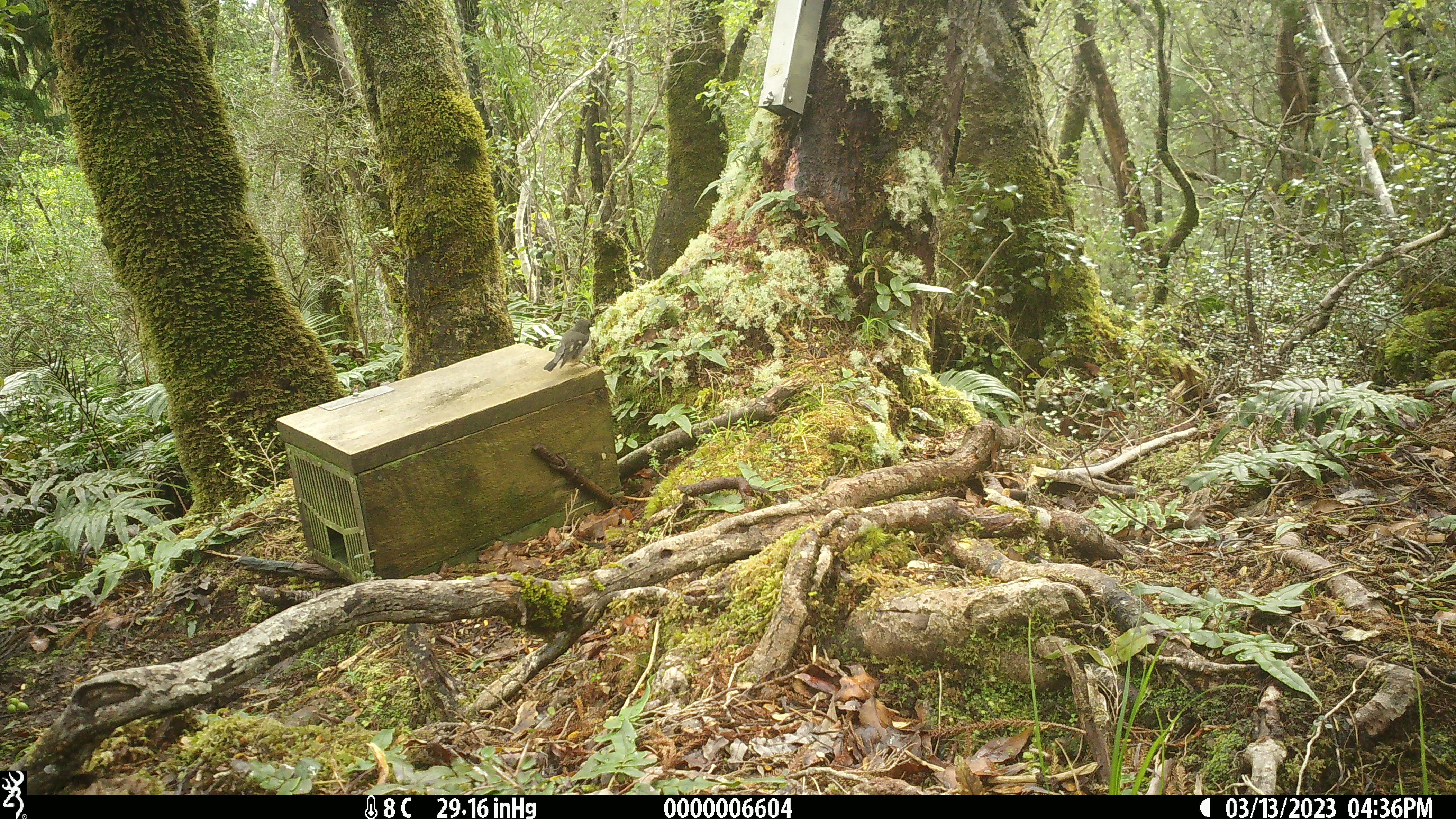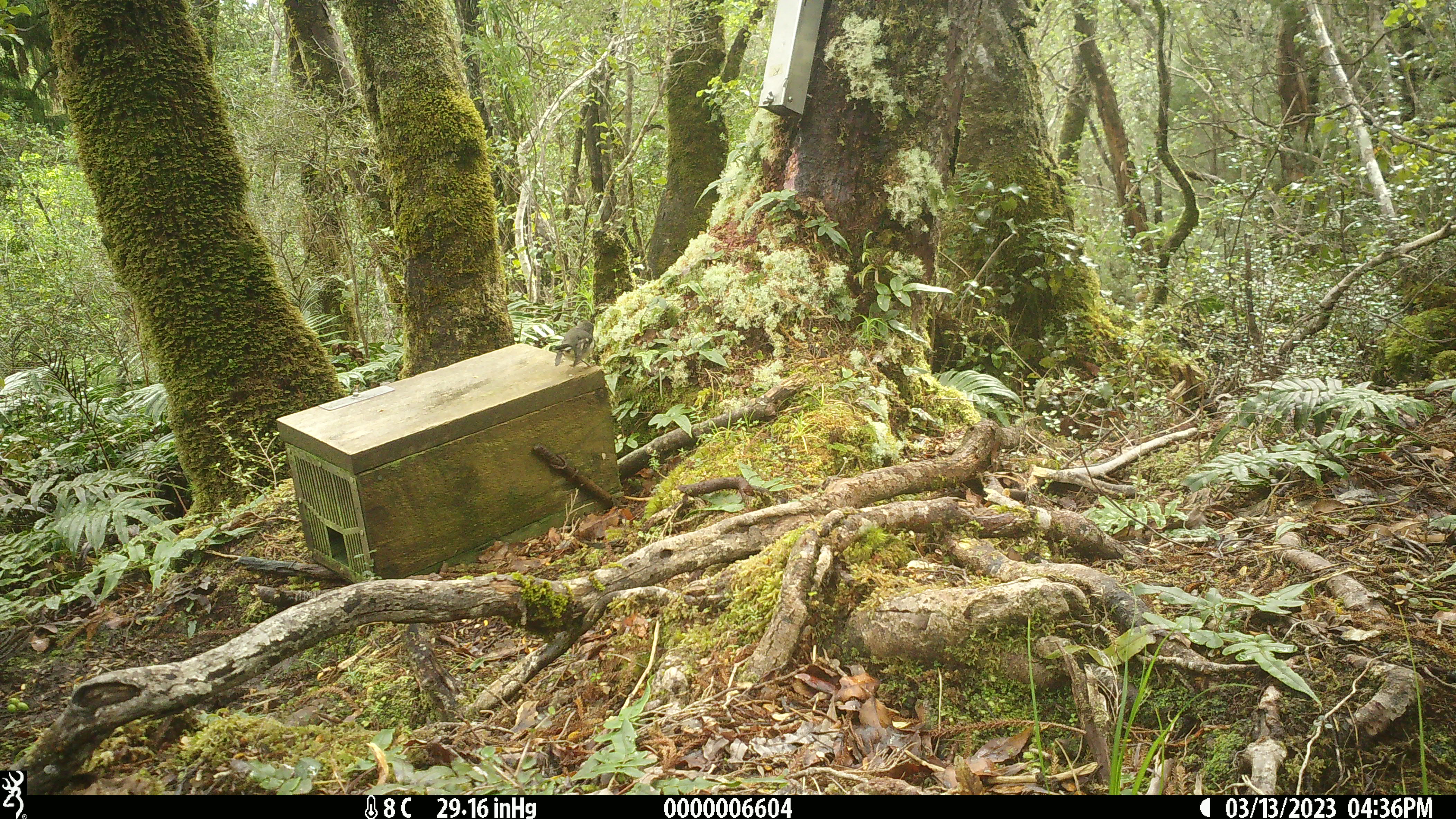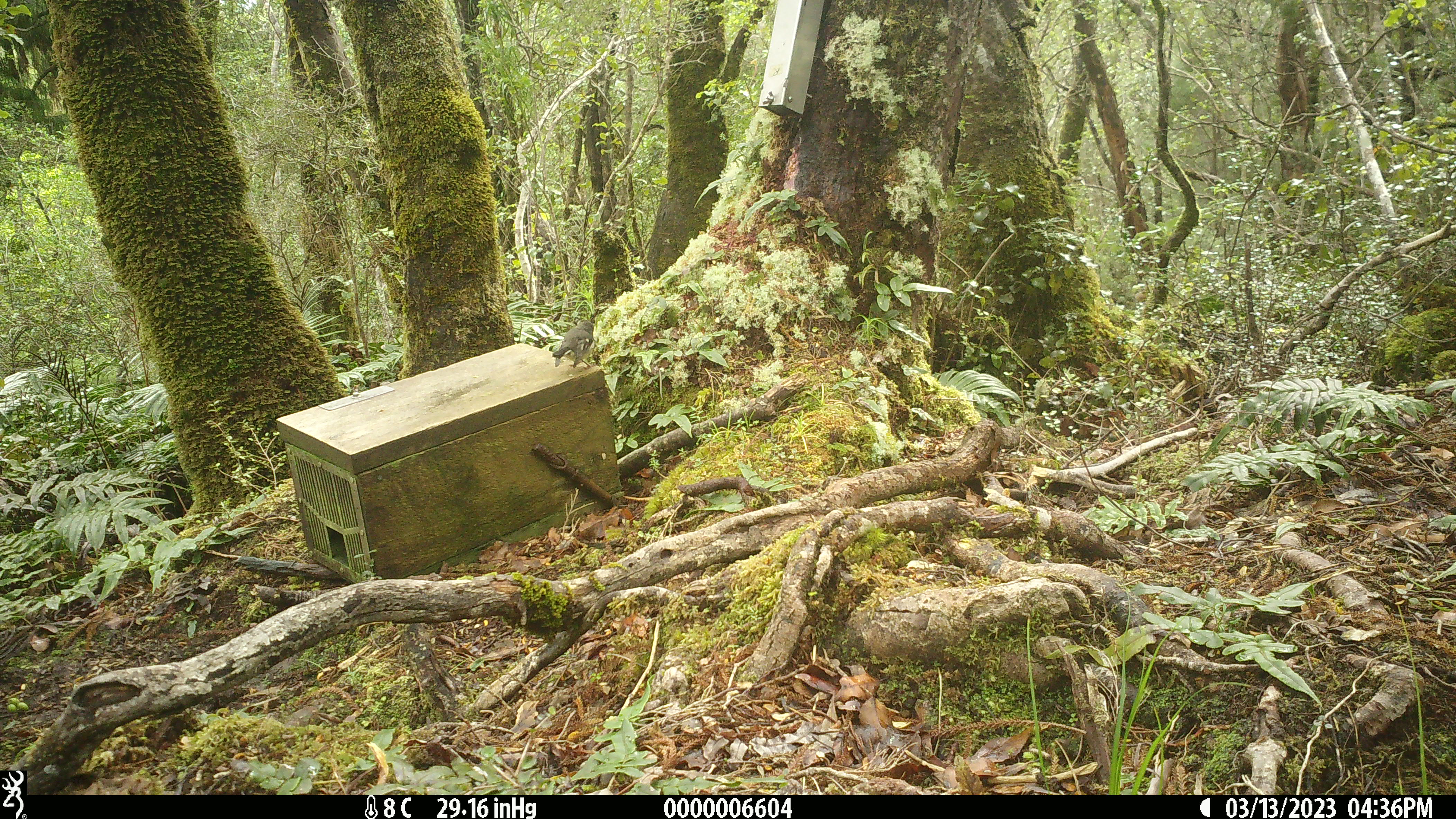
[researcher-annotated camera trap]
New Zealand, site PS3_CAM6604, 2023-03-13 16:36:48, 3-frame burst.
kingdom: Animalia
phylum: Chordata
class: Aves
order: Passeriformes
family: Petroicidae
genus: Petroica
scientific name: Petroica macrocephala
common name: tomtit